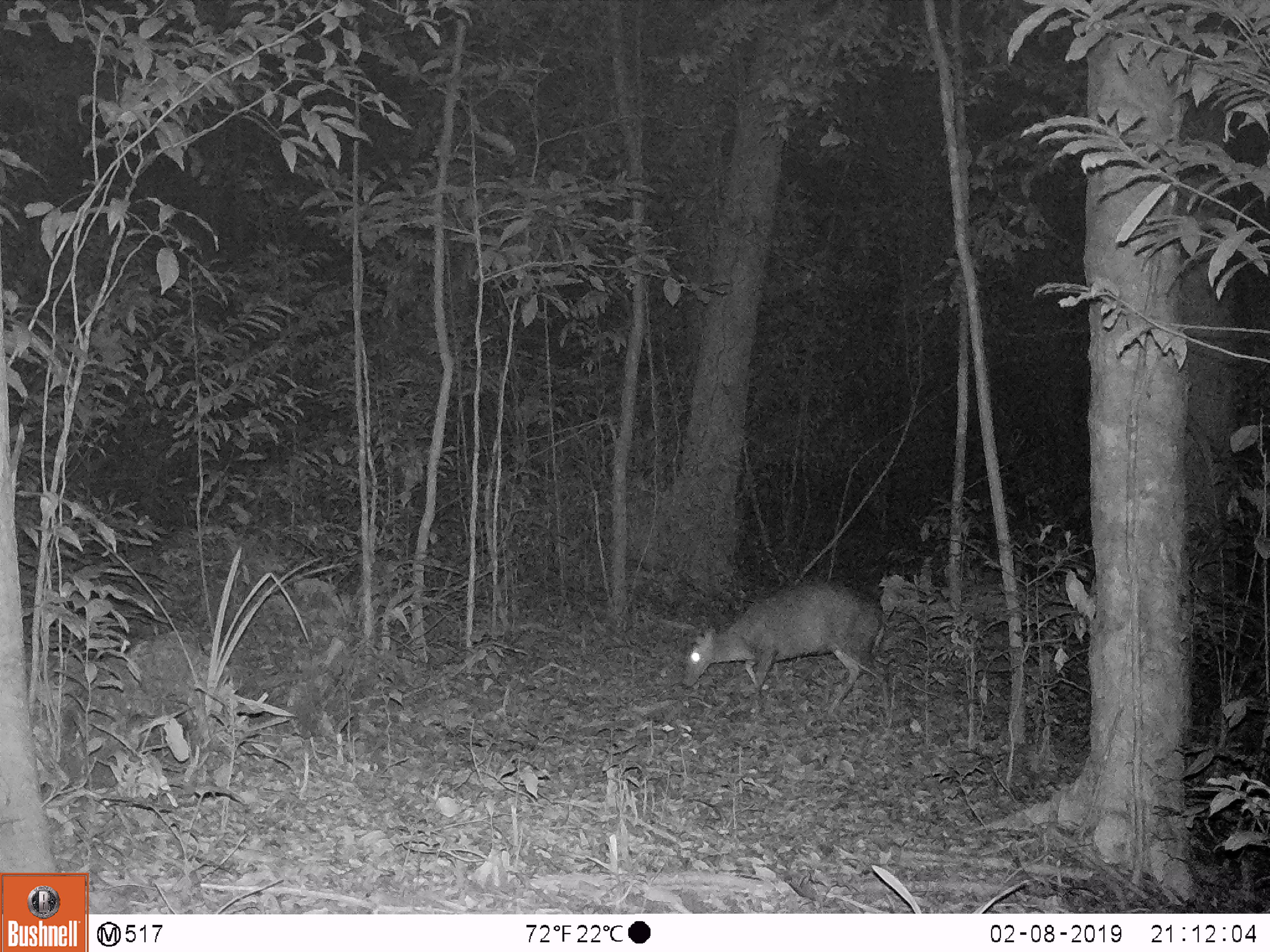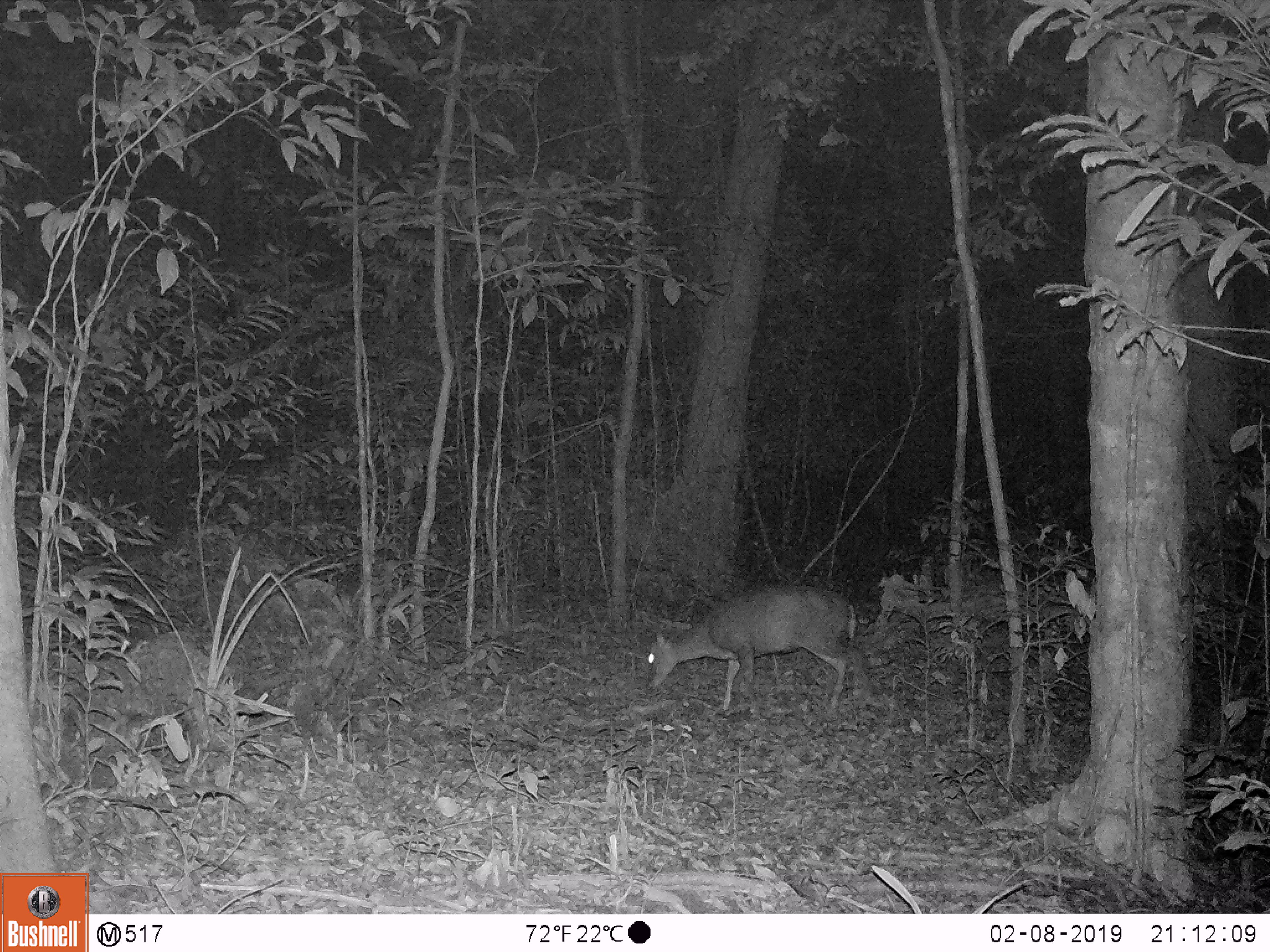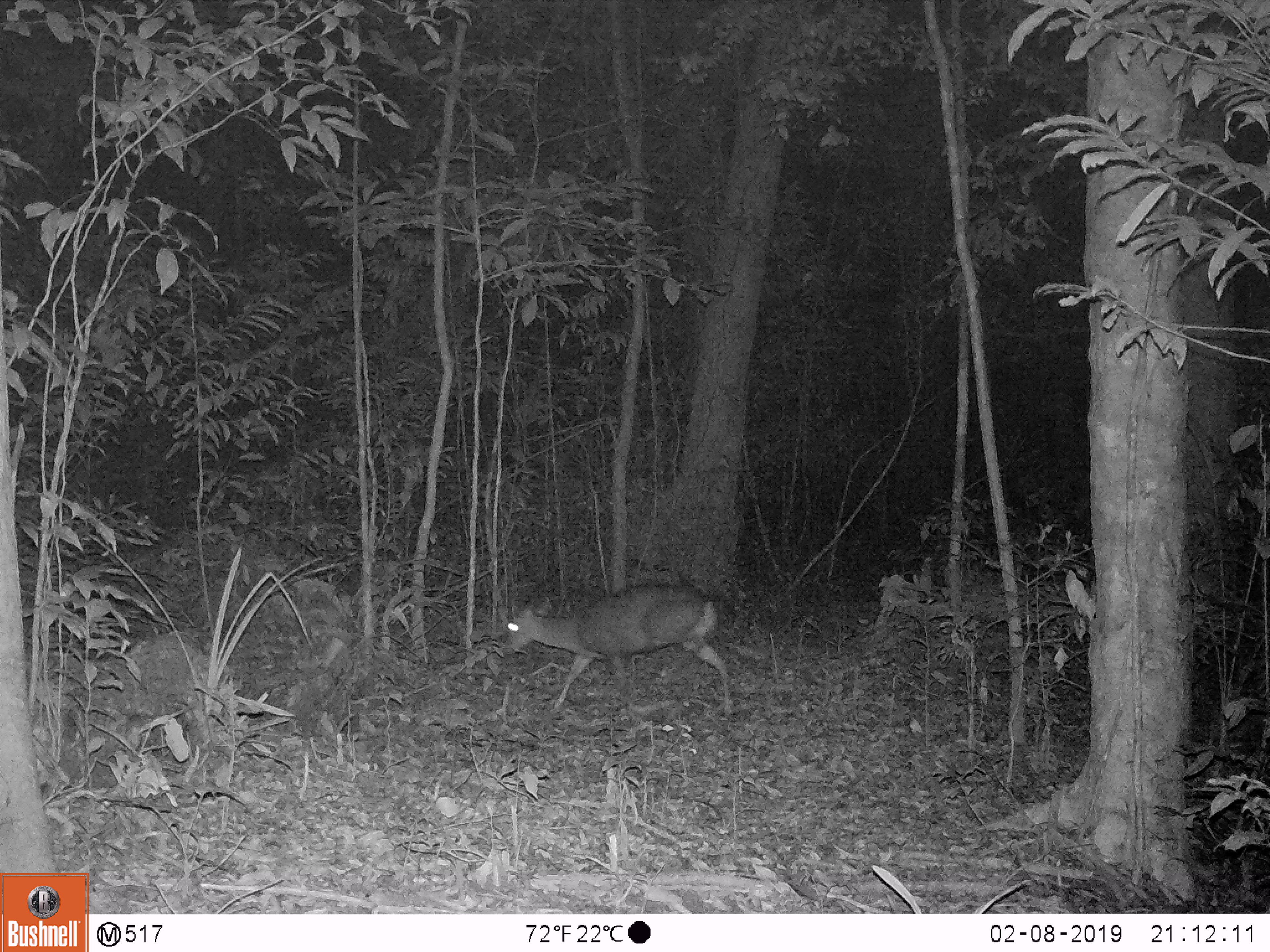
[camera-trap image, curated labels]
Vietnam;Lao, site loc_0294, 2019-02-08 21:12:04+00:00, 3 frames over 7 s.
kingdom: Animalia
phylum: Chordata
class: Mammalia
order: Artiodactyla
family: Cervidae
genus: Muntiacus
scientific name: Muntiacus rooseveltorum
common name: roosevelt's muntjac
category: roosevelts muntjac group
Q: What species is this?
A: Roosevelts muntjac group (roosevelt's muntjac) (Muntiacus rooseveltorum).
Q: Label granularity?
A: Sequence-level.